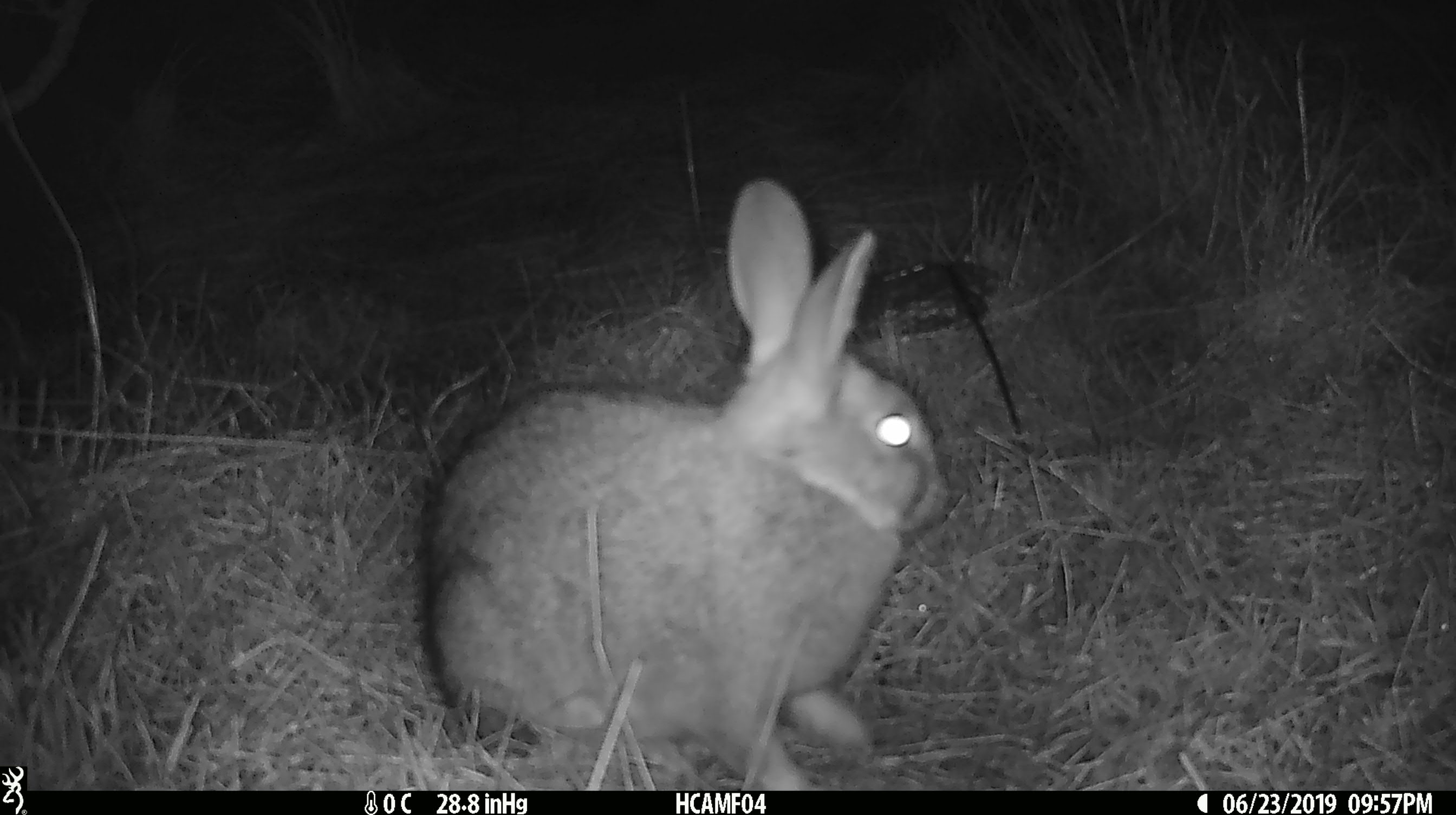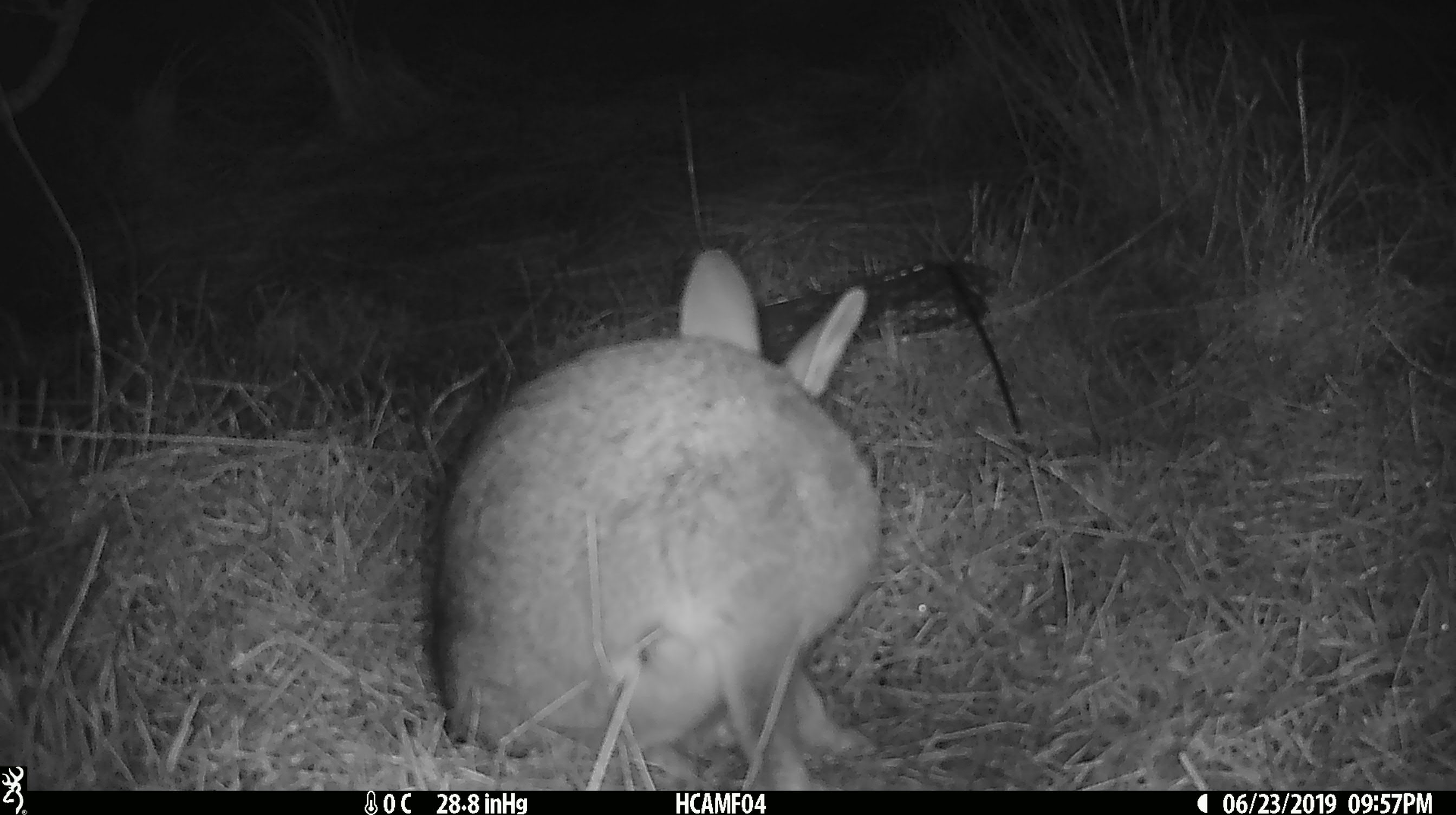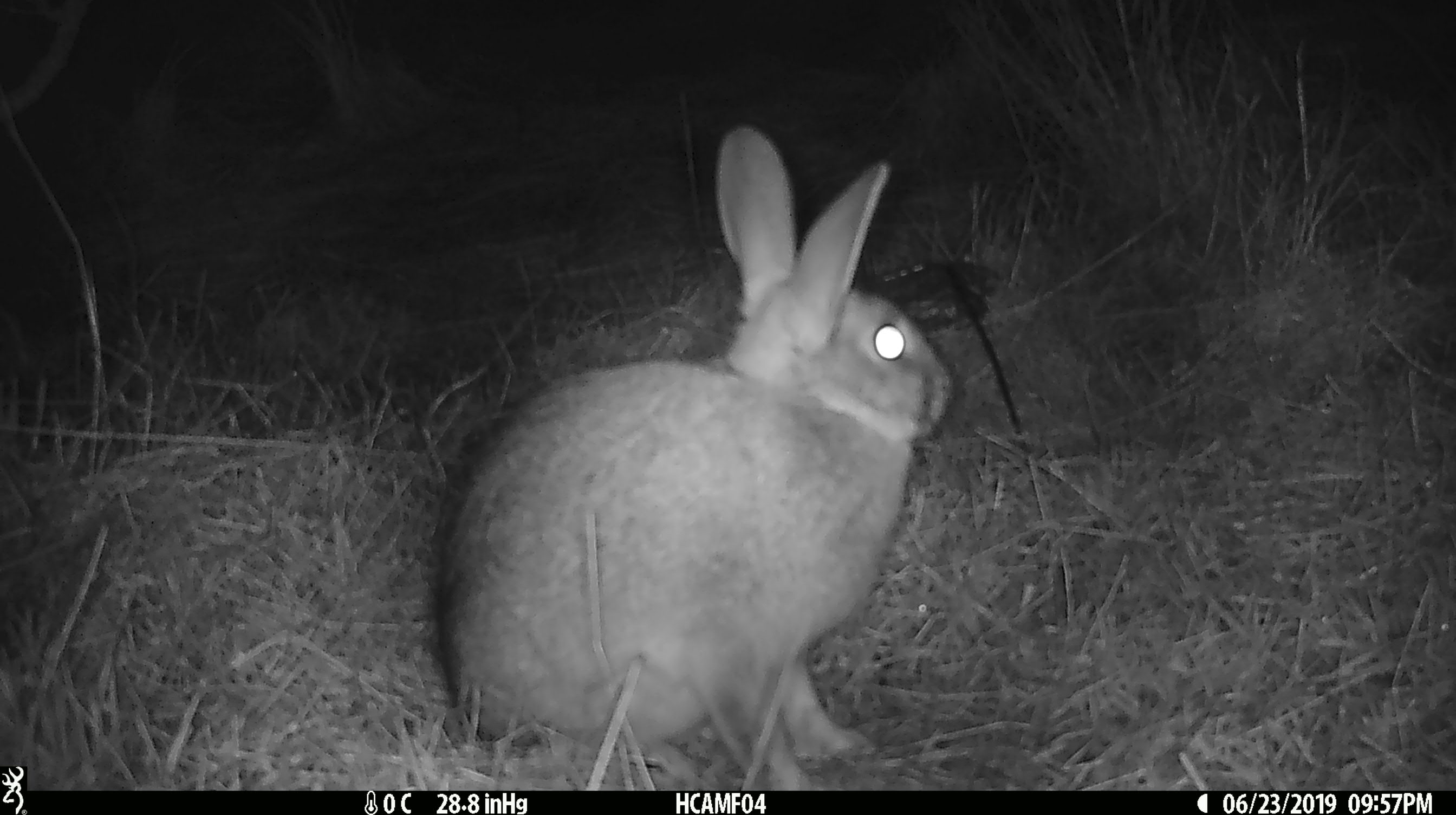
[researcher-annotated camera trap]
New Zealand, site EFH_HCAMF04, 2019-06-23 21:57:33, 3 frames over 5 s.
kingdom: Animalia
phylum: Chordata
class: Mammalia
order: Lagomorpha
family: Leporidae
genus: Lepus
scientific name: Lepus europaeus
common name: brown hare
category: hare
Hare (brown hare) (Lepus europaeus).